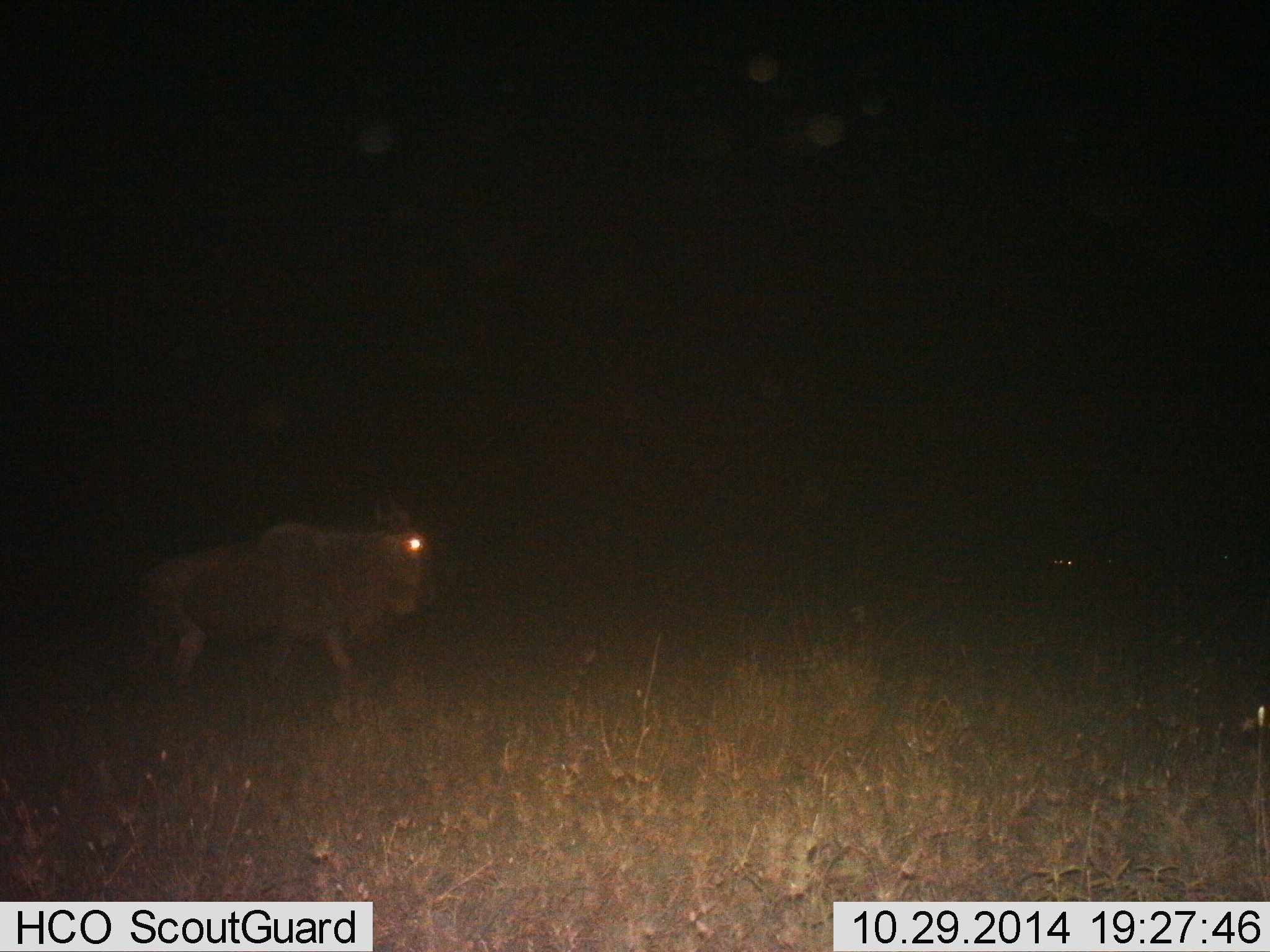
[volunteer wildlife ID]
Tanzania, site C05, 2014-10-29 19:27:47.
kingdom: Animalia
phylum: Chordata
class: Mammalia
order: Artiodactyla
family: Bovidae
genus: Connochaetes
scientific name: Connochaetes taurinus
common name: blue wildebeest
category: wildebeest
Wildebeest (blue wildebeest) (Connochaetes taurinus), count 1. Behavior (volunteer vote fractions): standing 20%, resting 0%, moving 80%, interacting 0%. Young present (vote fraction): 0%. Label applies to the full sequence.